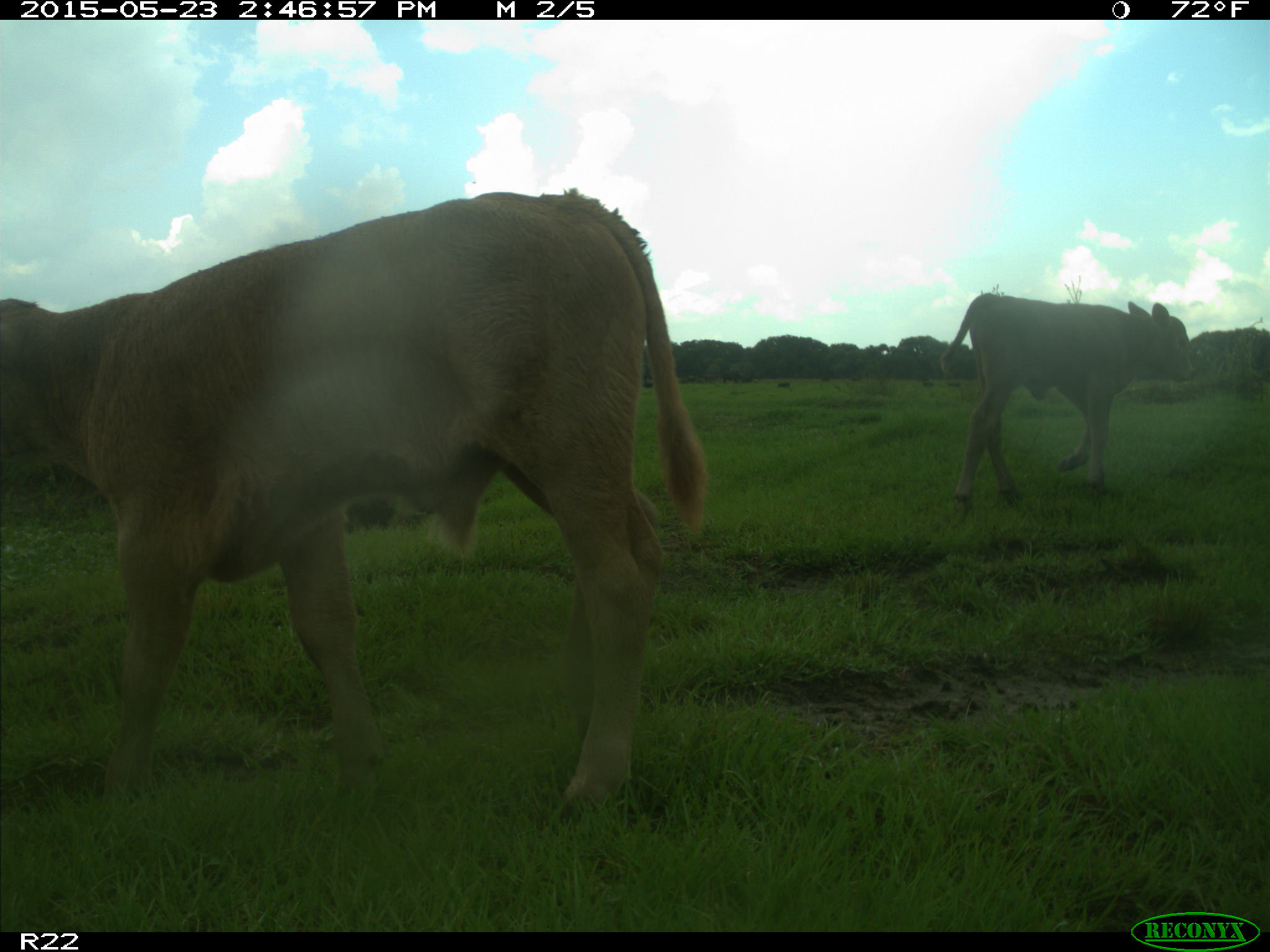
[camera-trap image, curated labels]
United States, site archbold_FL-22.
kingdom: Animalia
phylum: Chordata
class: Mammalia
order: Artiodactyla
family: Bovidae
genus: Bos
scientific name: Bos taurus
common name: domestic cow